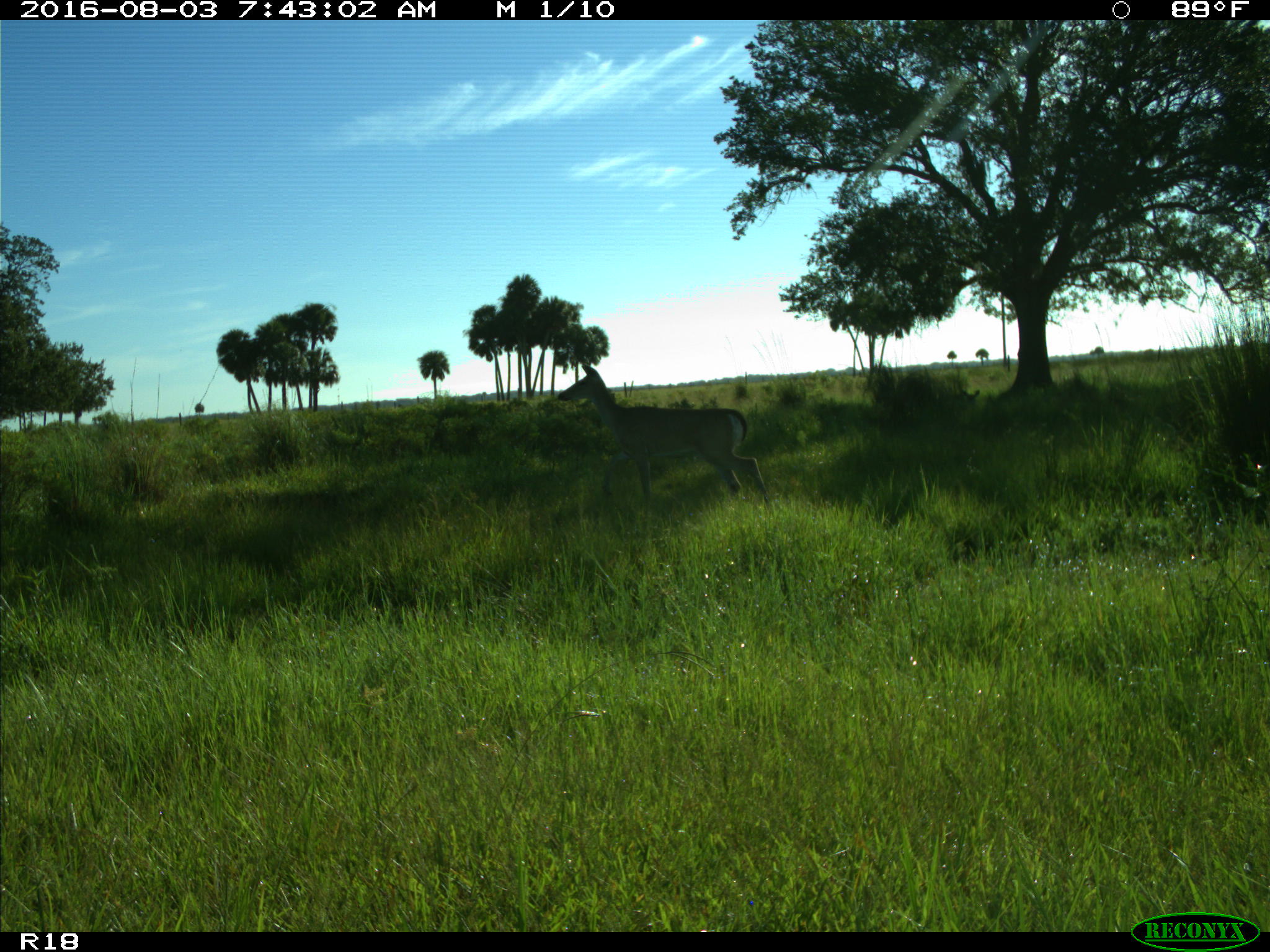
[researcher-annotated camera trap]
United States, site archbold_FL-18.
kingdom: Animalia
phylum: Chordata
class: Mammalia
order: Artiodactyla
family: Cervidae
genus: Odocoileus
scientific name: Odocoileus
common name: deer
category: unidentified deer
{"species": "unidentified deer (deer) (Odocoileus)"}